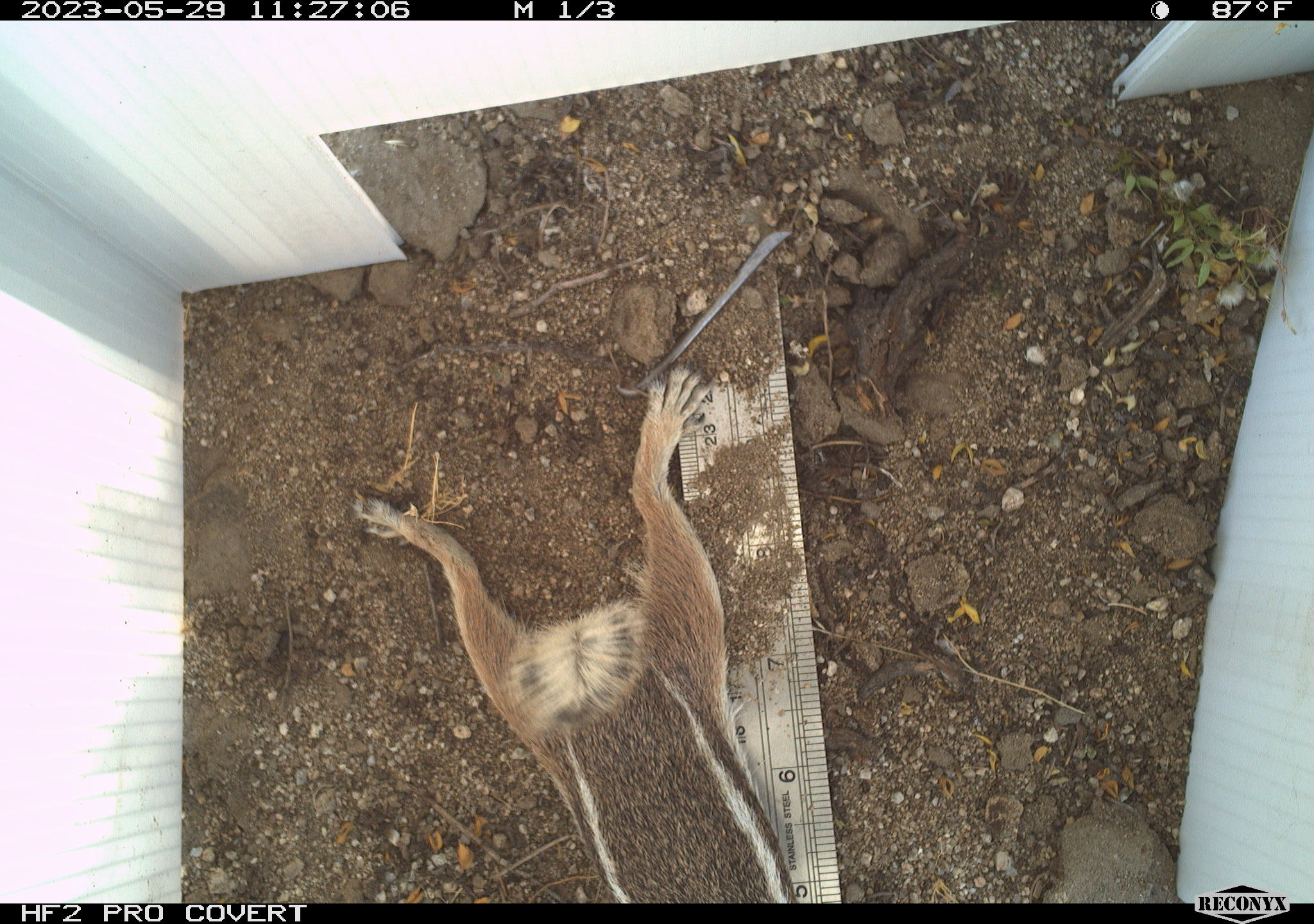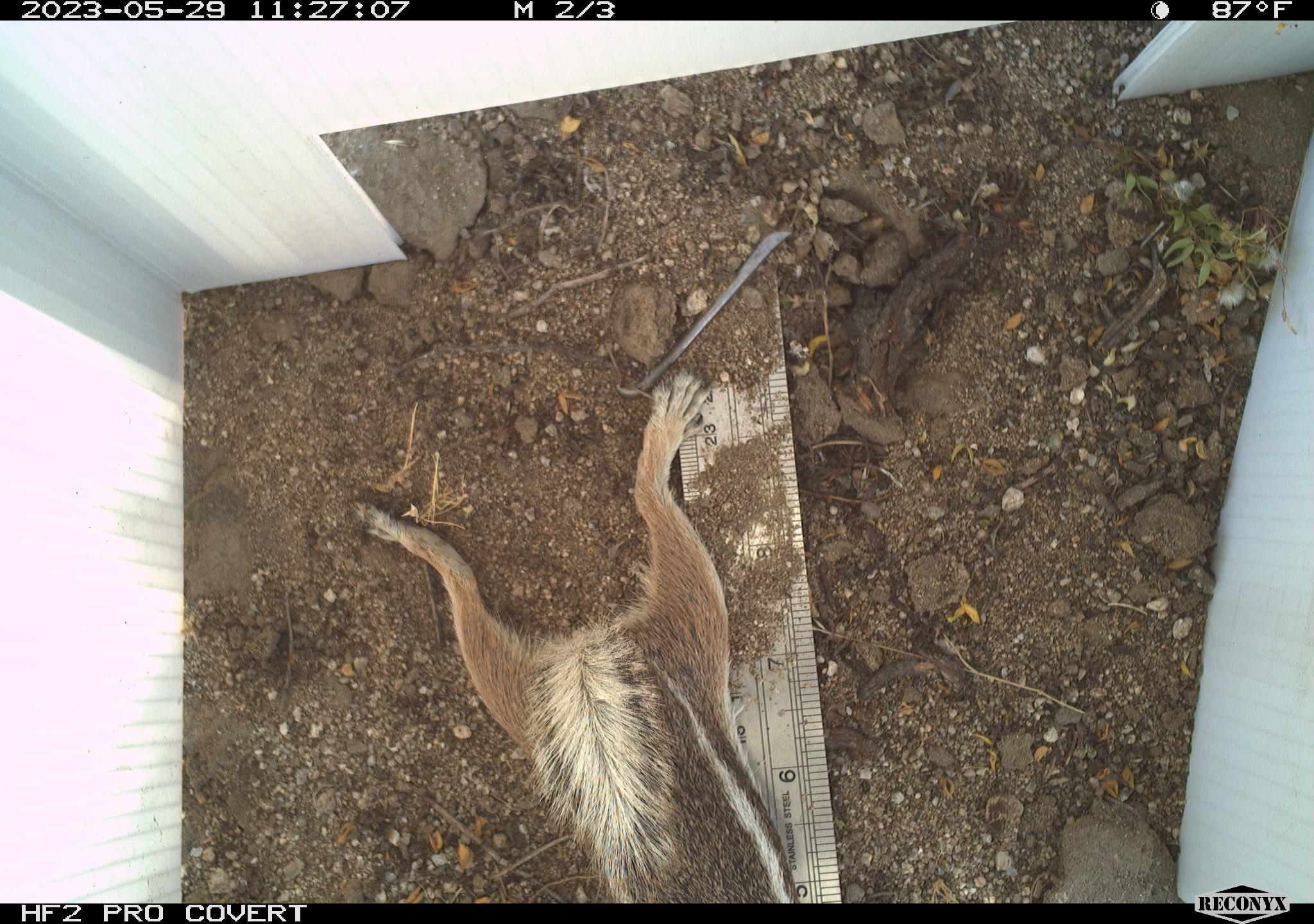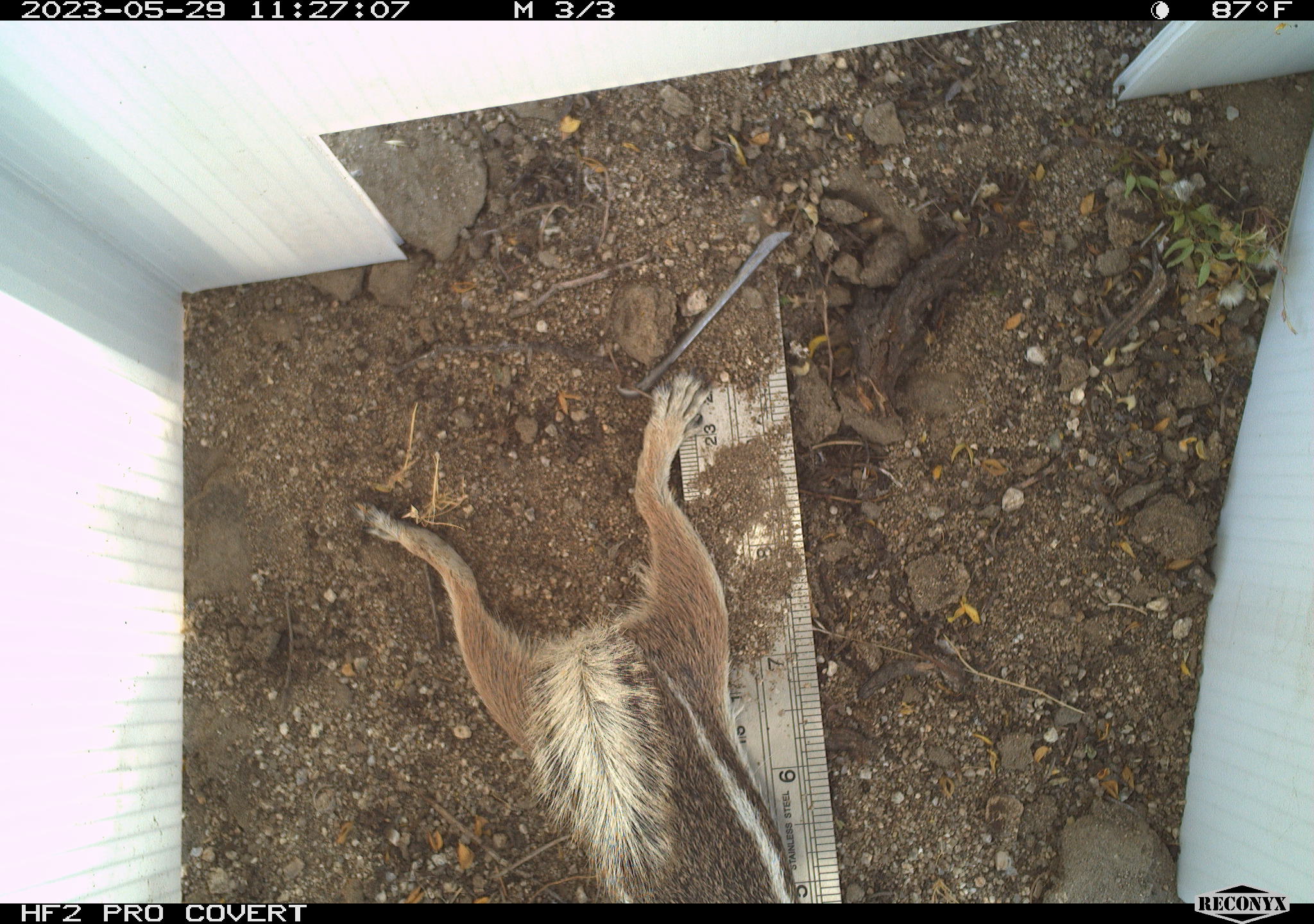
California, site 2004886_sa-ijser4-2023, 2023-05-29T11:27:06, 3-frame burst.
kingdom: Animalia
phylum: Chordata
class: Mammalia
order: Rodentia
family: Sciuridae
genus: Ammospermophilus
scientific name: Ammospermophilus leucurus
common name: white-tailed antelope squirrel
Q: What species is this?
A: White-tailed antelope squirrel (Ammospermophilus leucurus).